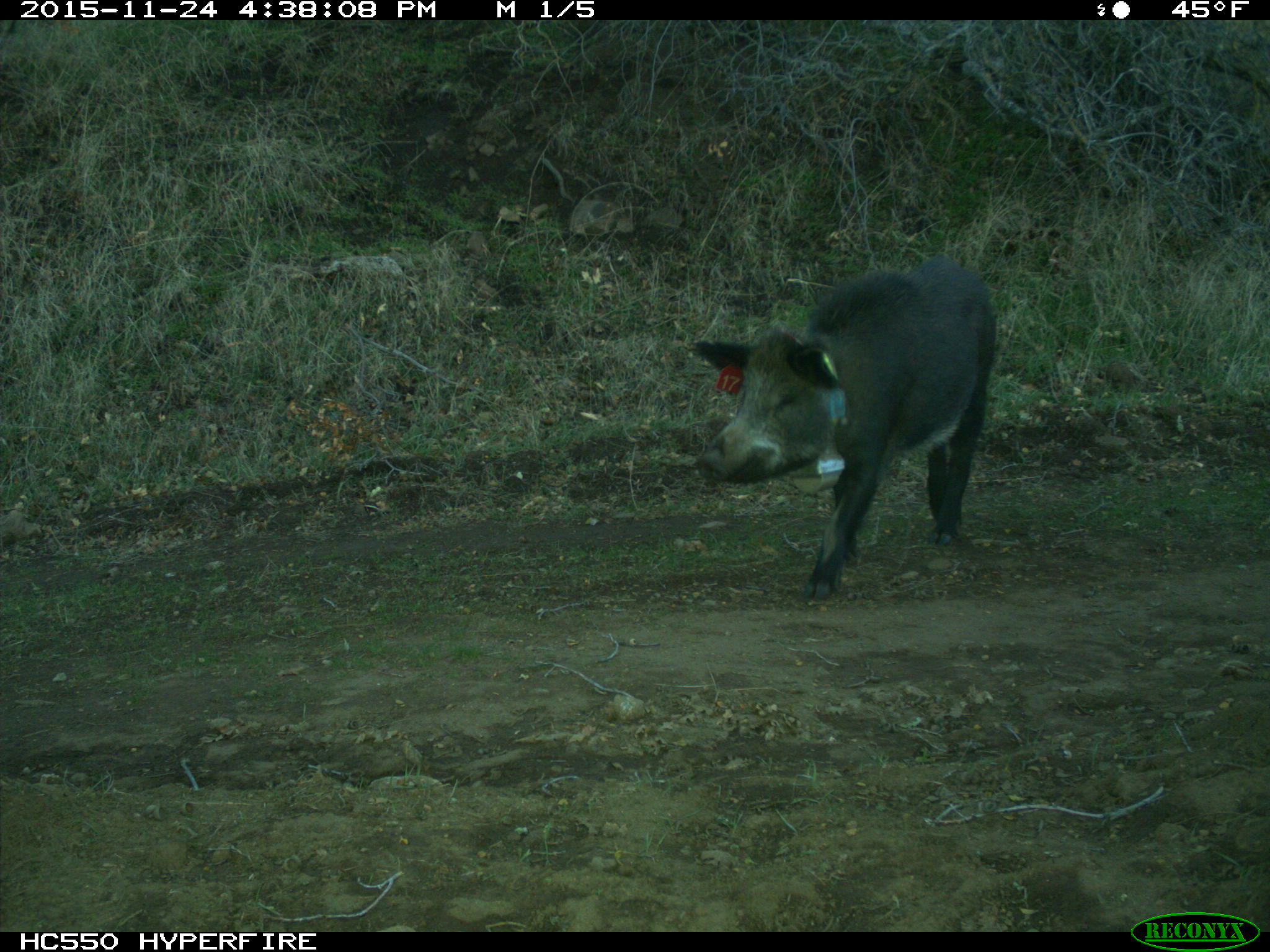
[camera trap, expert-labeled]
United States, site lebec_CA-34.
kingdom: Animalia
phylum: Chordata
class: Mammalia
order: Artiodactyla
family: Suidae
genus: Sus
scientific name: Sus scrofa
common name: wild boar